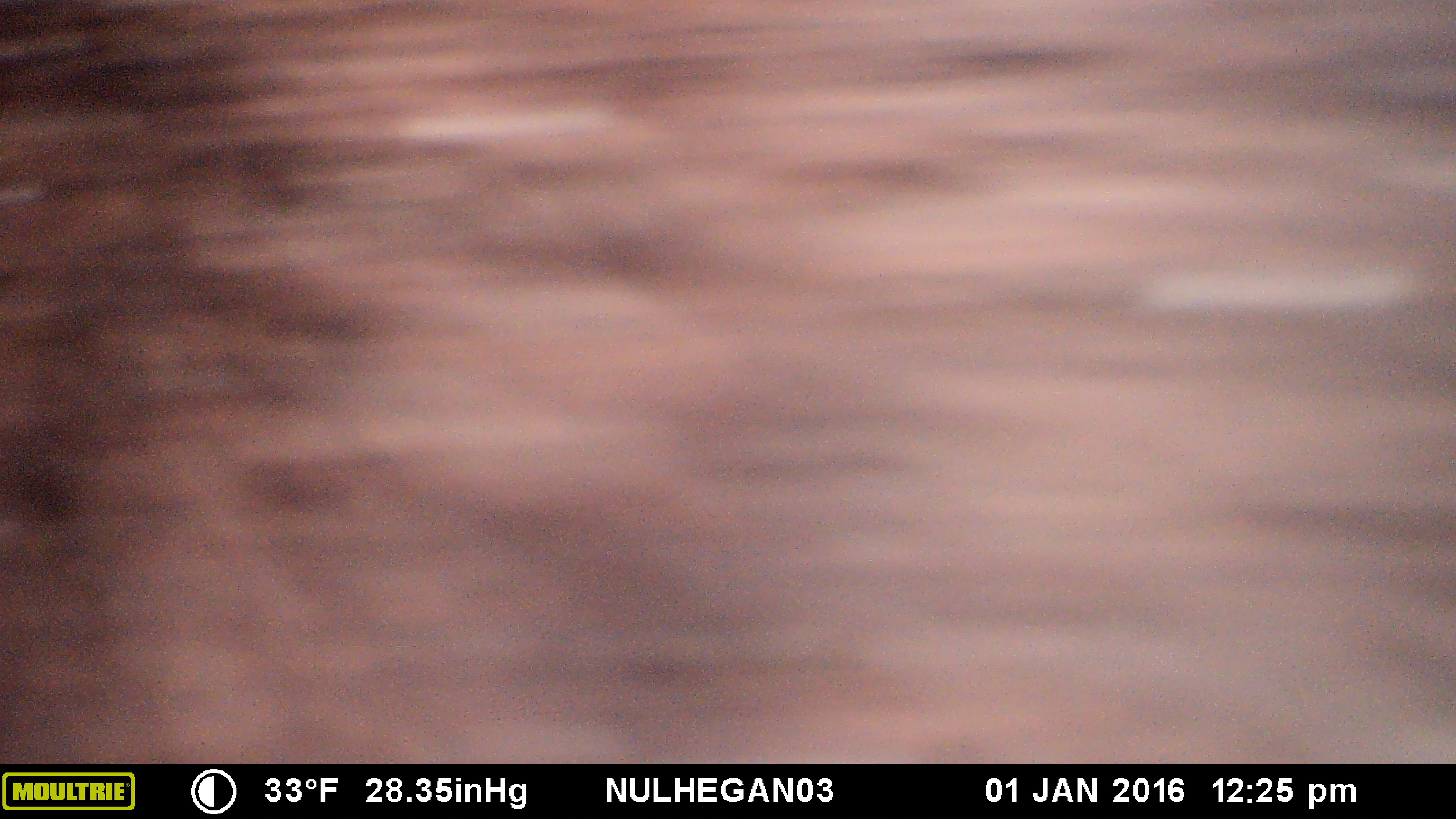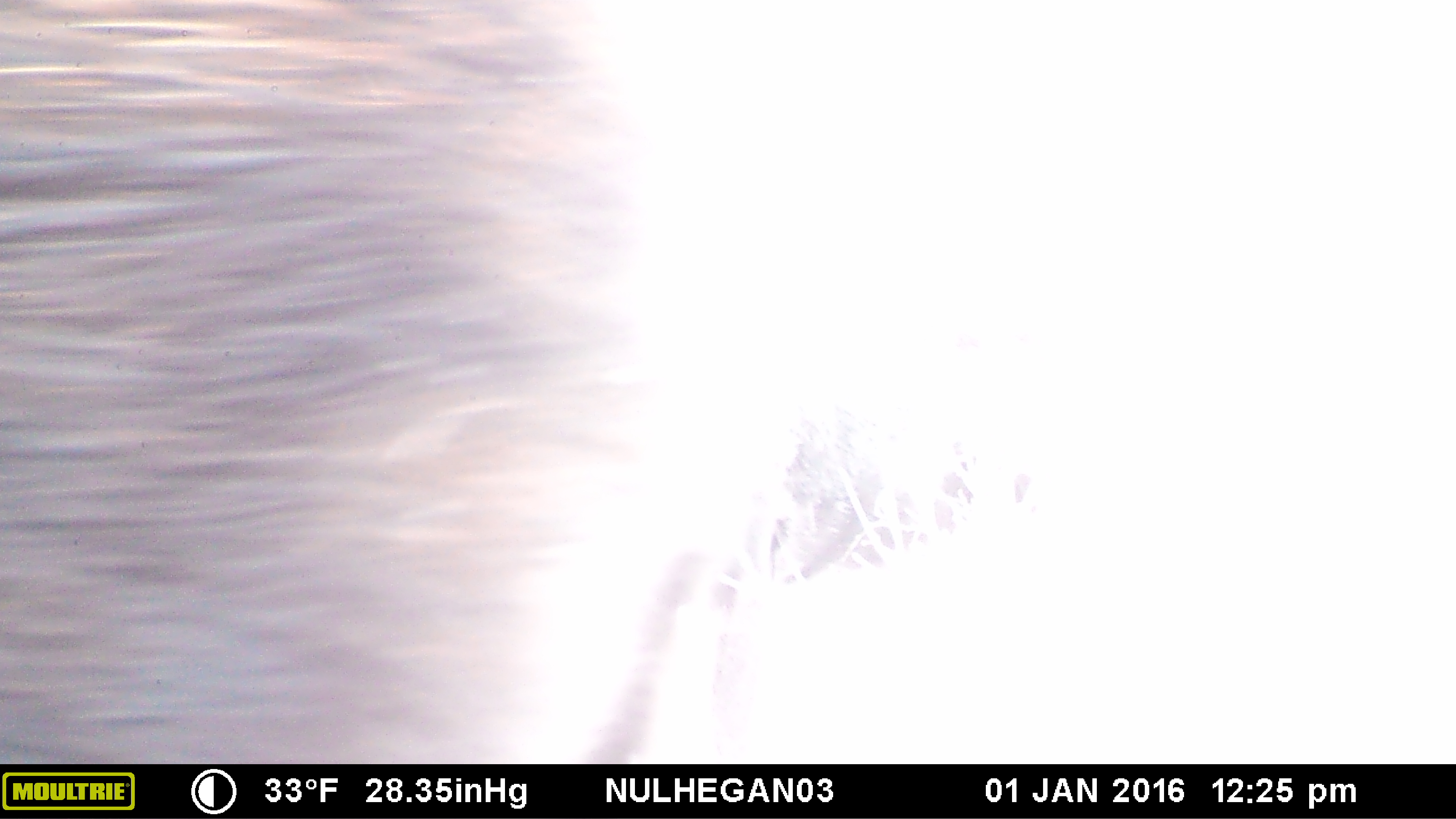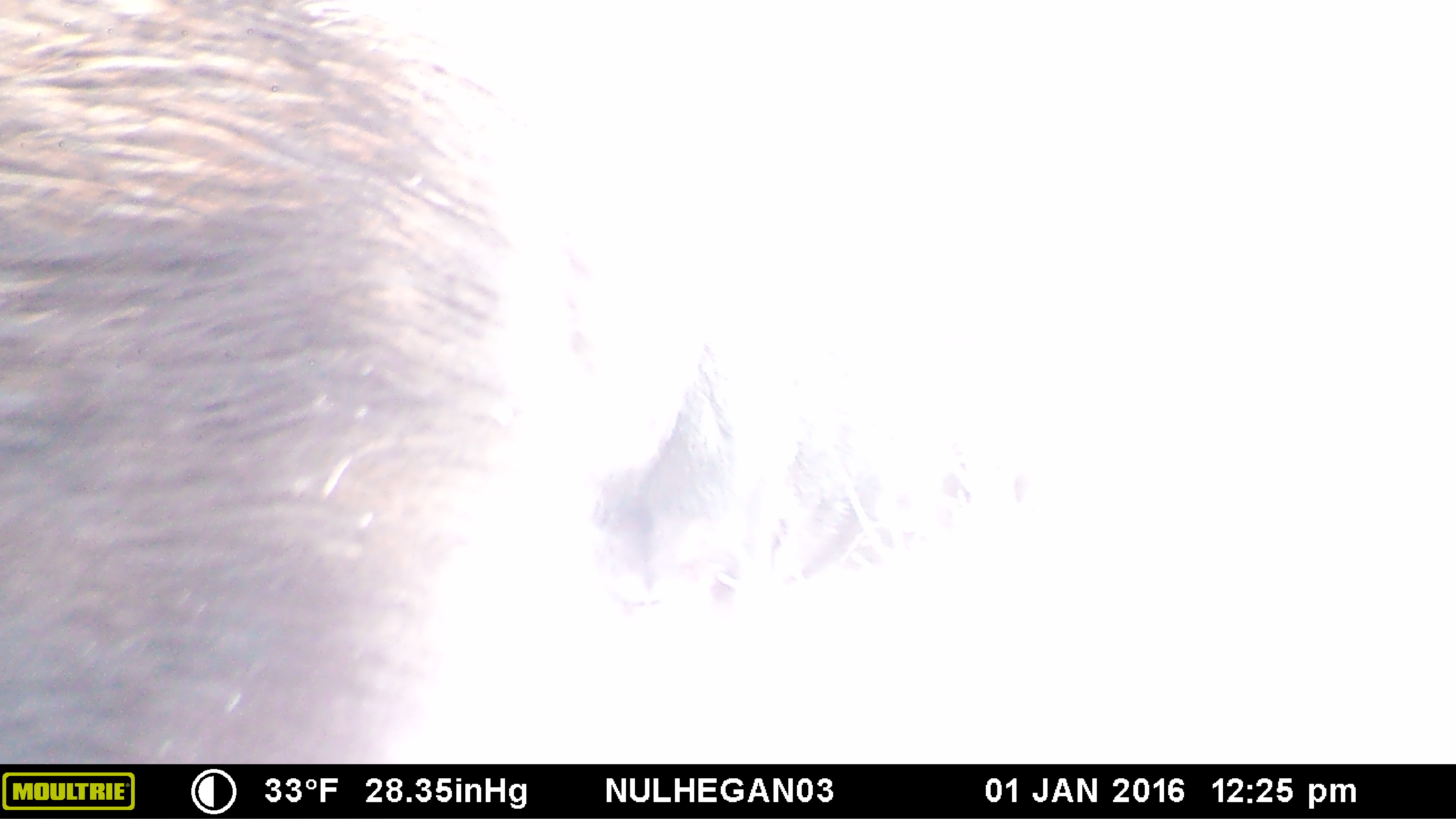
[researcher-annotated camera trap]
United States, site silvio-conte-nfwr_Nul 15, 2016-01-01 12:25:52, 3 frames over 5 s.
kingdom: Animalia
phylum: Chordata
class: Mammalia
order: Artiodactyla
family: Cervidae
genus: Alces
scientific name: Alces alces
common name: moose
Moose (Alces alces).